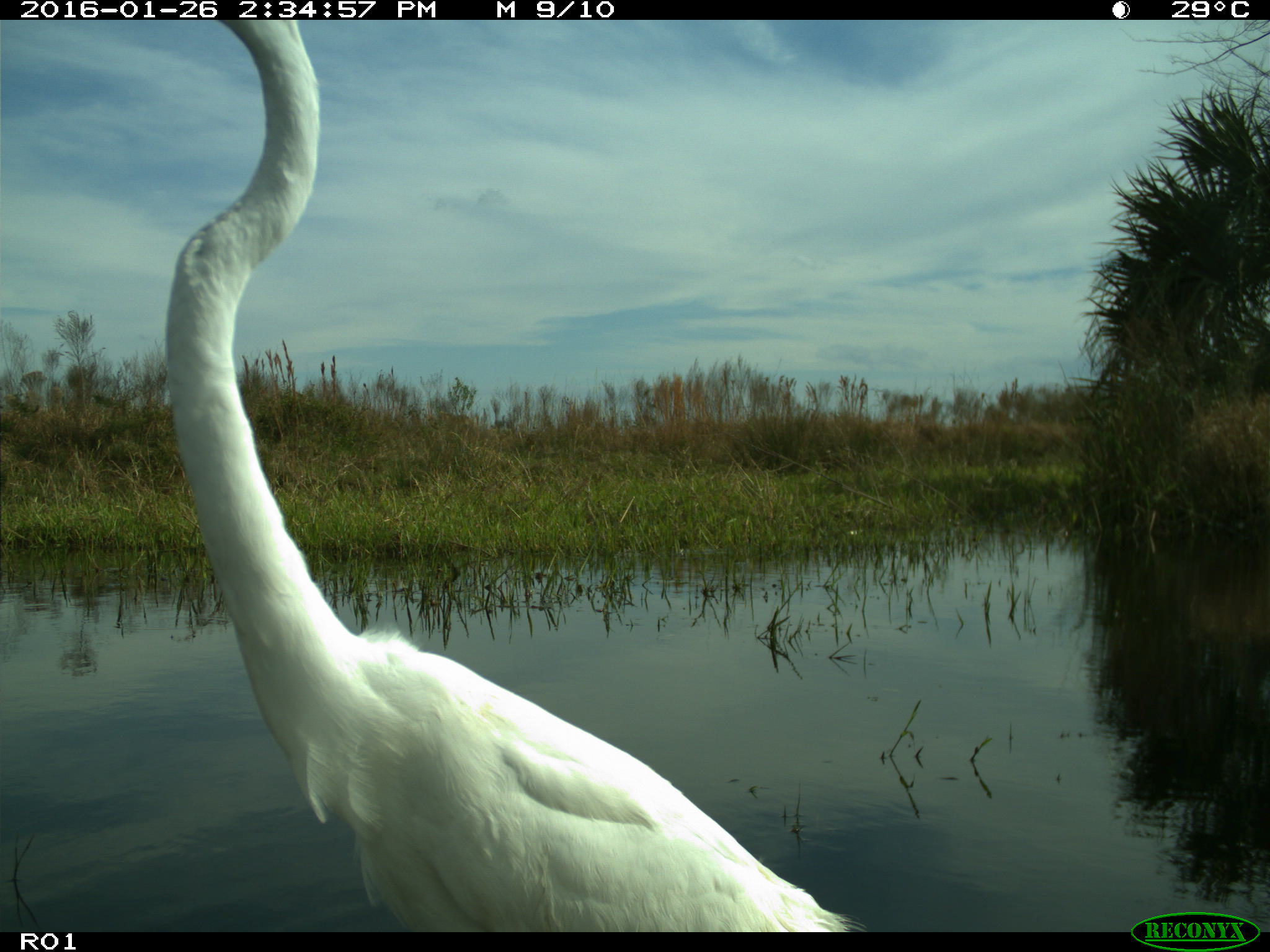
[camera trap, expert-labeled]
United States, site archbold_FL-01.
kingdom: Animalia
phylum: Chordata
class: Aves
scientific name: Aves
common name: birds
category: unidentified bird